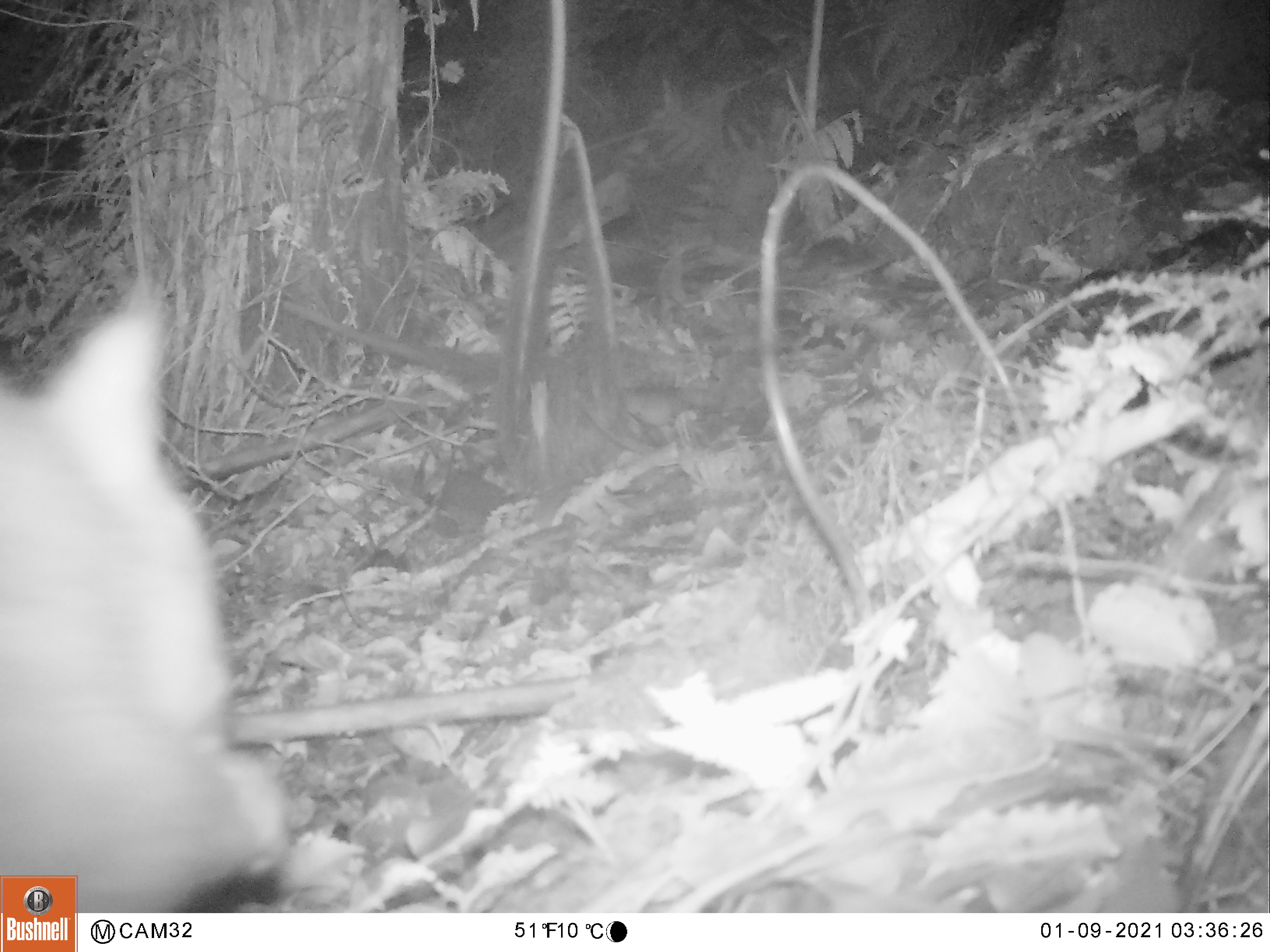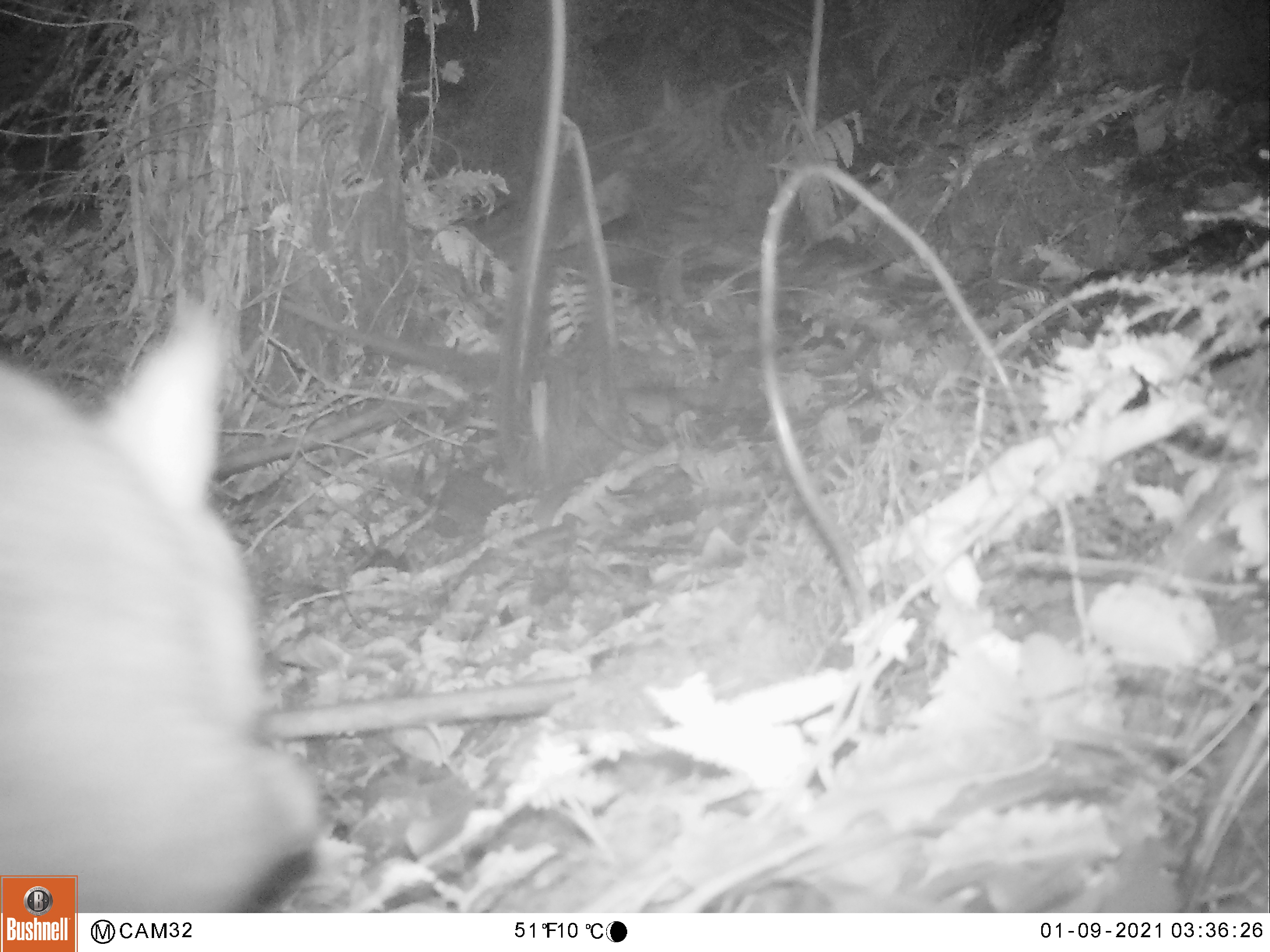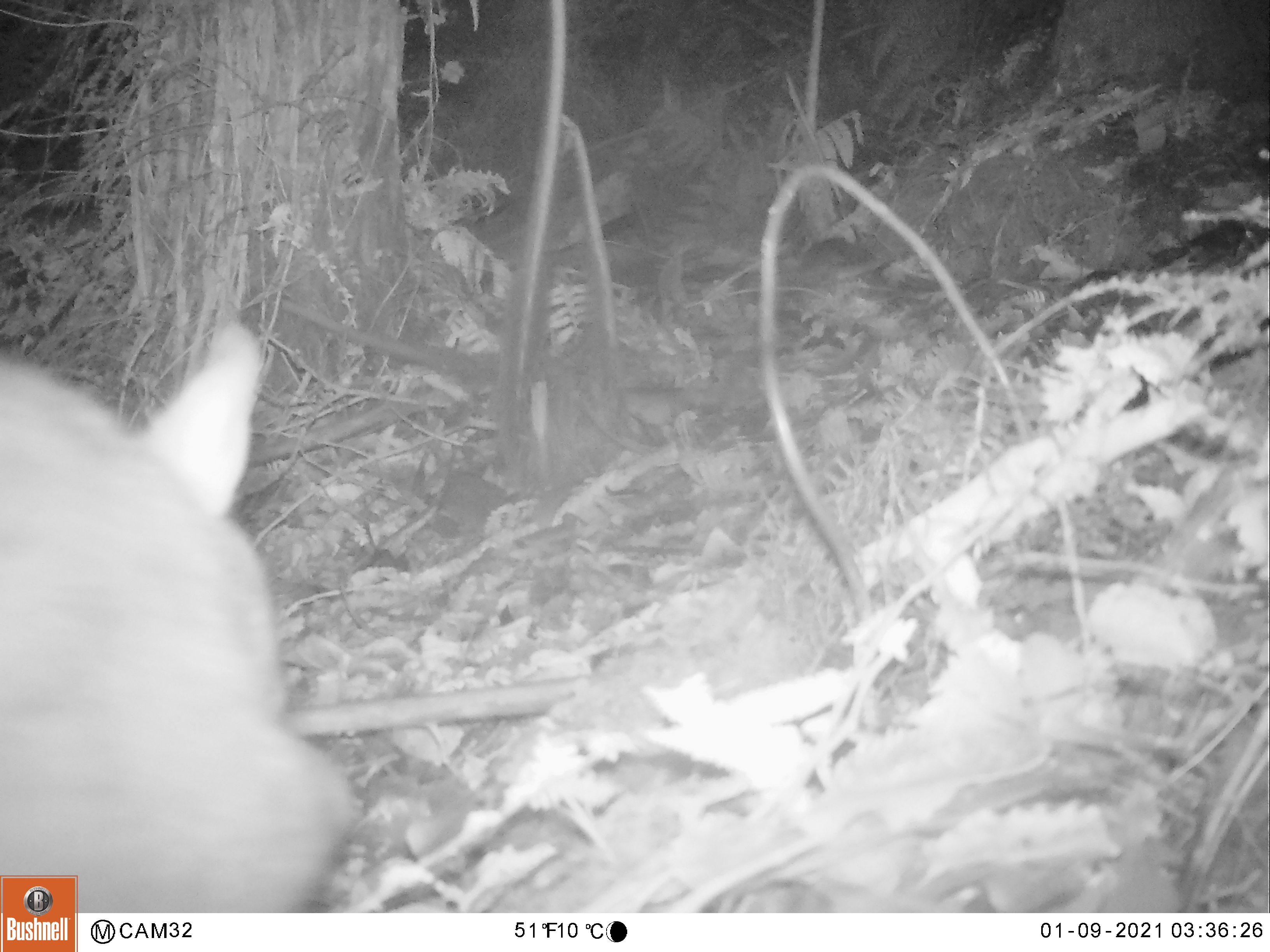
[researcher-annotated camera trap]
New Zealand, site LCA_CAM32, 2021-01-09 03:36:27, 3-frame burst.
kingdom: Animalia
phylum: Chordata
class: Mammalia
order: Diprotodontia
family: Phalangeridae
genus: Trichosurus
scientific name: Trichosurus vulpecula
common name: common brushtail possum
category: possum